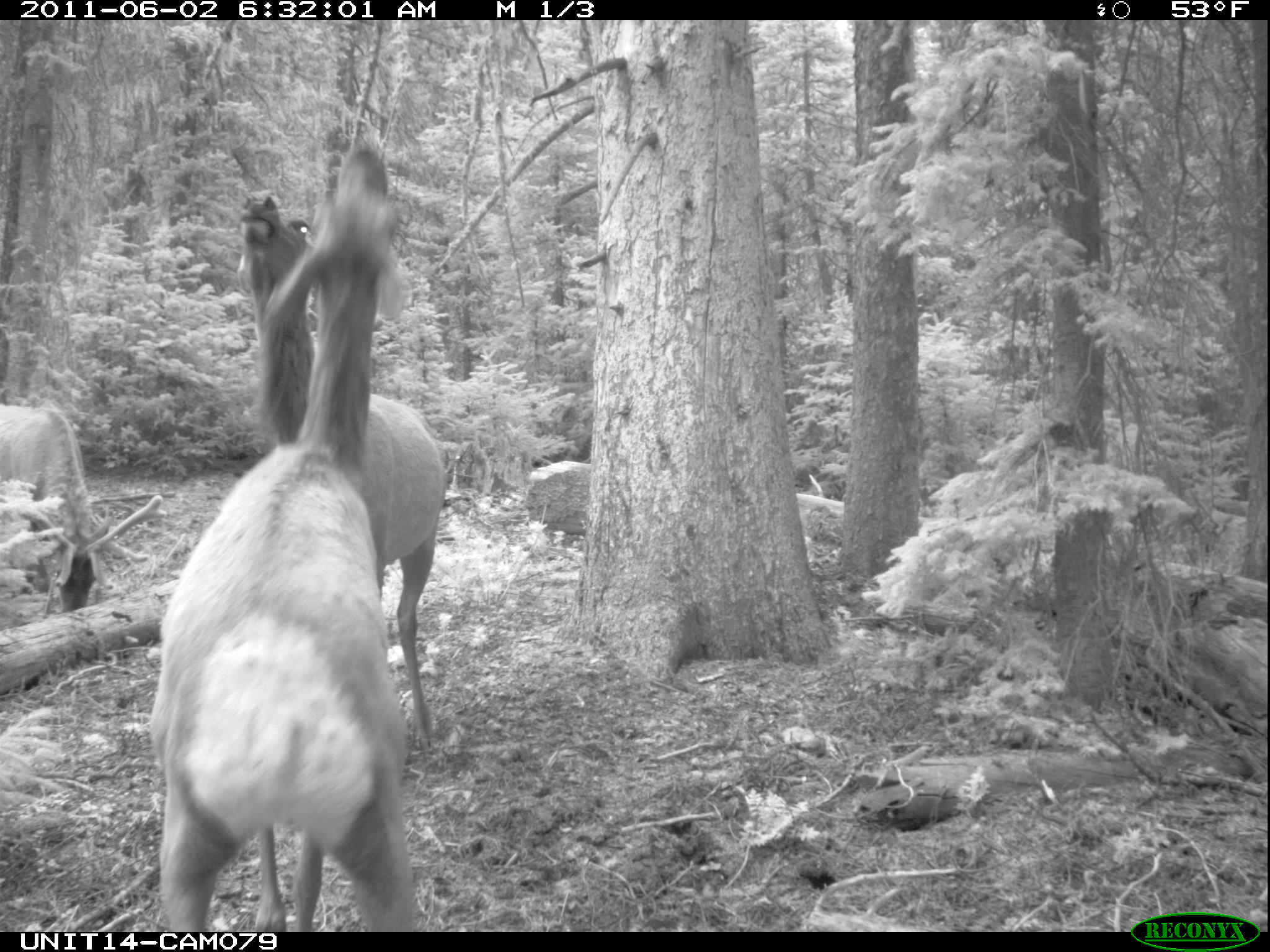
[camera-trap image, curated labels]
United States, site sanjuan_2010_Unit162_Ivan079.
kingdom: Animalia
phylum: Chordata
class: Mammalia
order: Artiodactyla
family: Cervidae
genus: Cervus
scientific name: Cervus elaphus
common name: red deer